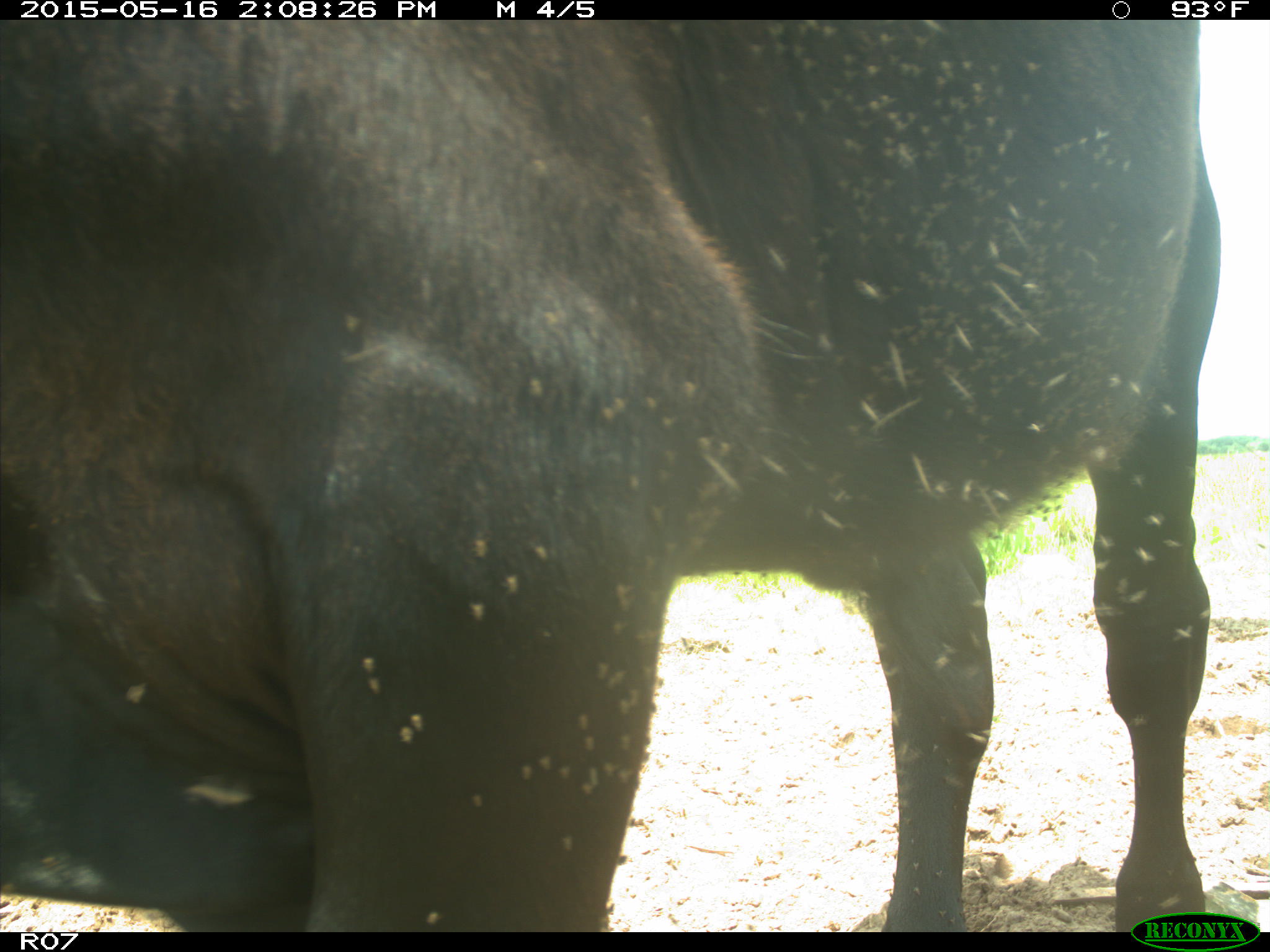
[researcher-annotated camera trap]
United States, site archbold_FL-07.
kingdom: Animalia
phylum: Chordata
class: Mammalia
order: Artiodactyla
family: Bovidae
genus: Bos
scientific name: Bos taurus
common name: domestic cow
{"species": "Bos taurus (domestic cow)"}